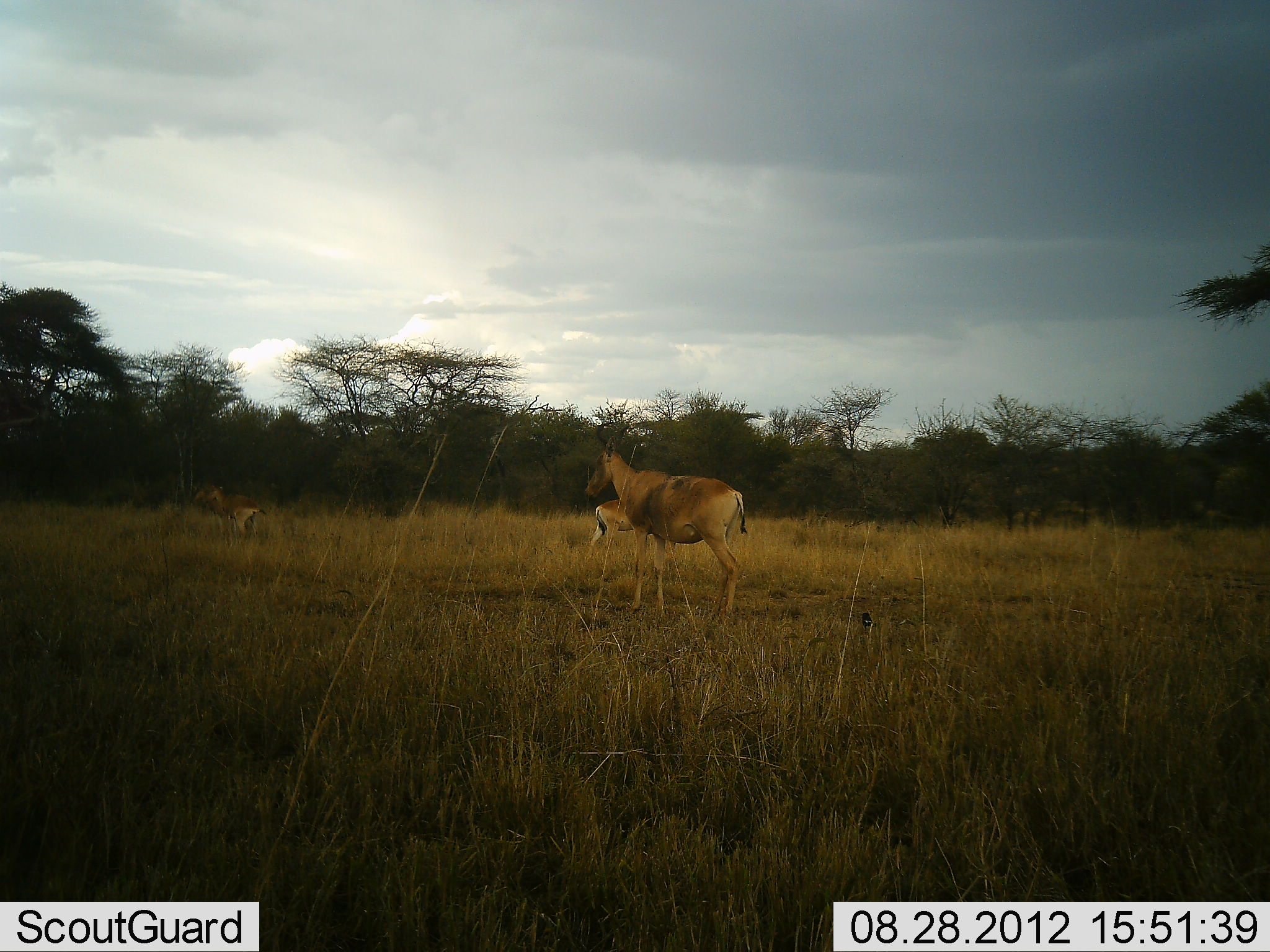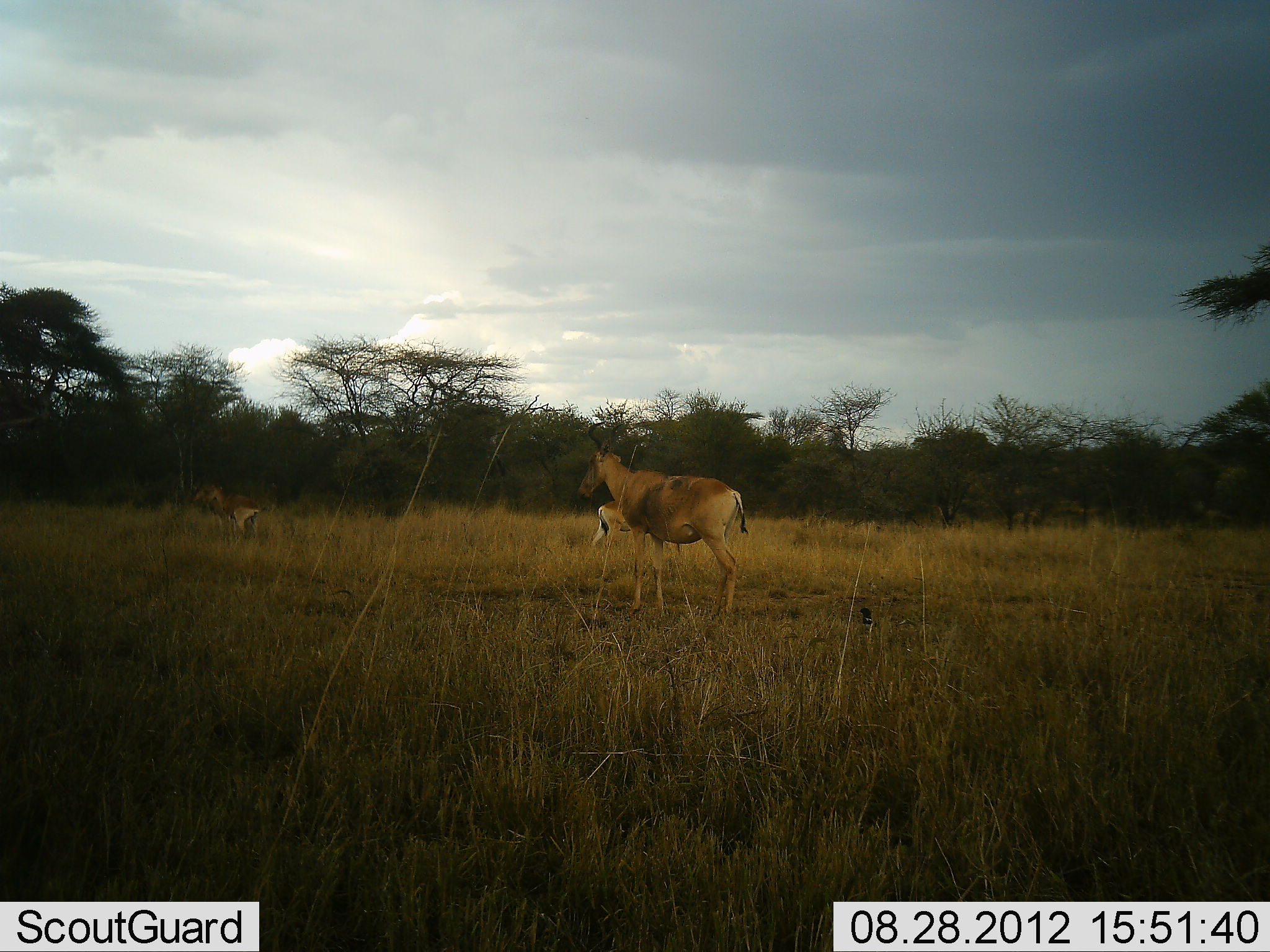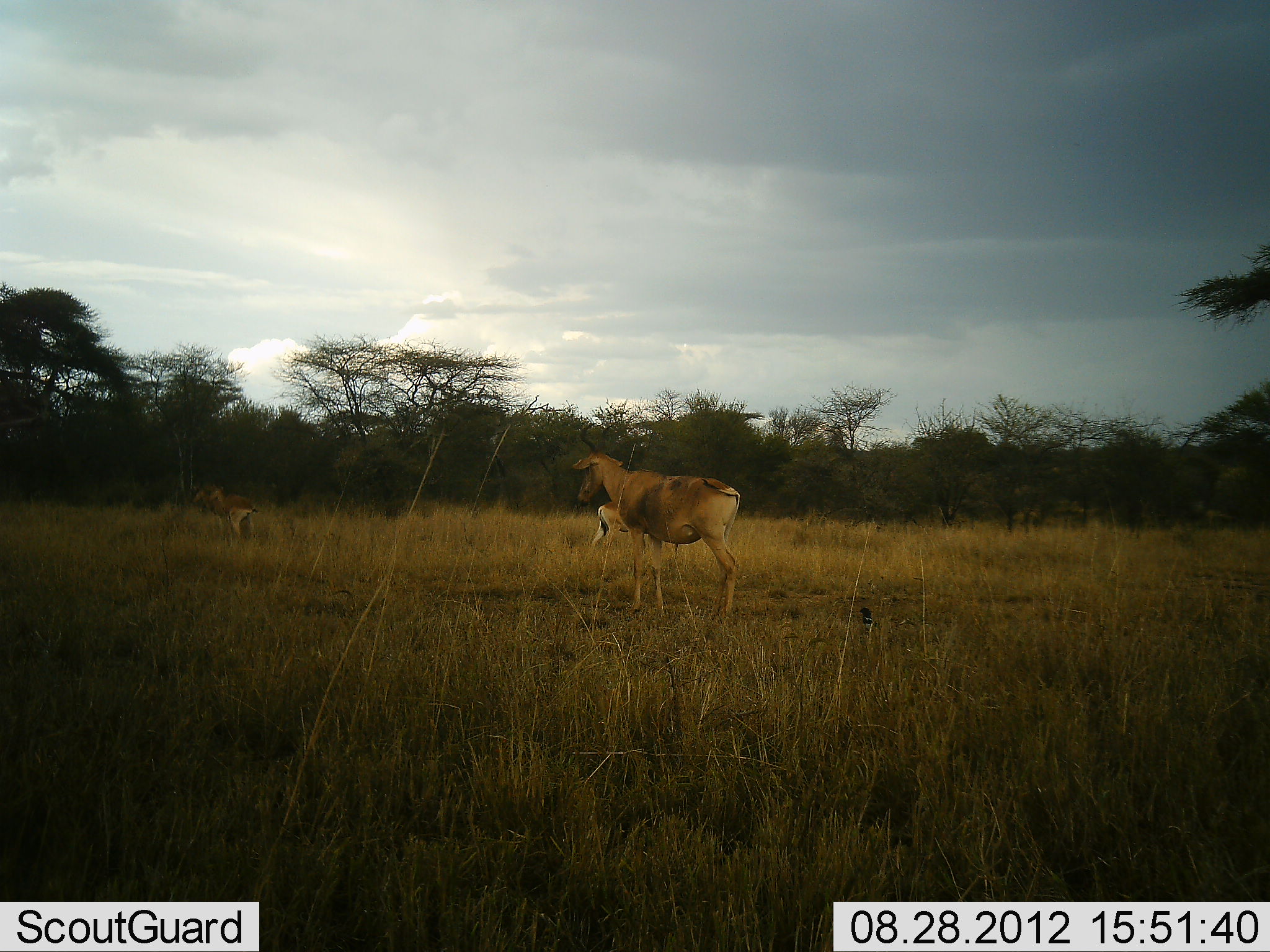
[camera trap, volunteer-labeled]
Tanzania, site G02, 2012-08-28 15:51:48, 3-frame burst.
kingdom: Animalia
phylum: Chordata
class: Mammalia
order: Artiodactyla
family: Bovidae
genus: Alcelaphus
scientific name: Alcelaphus buselaphus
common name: hartebeest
Hartebeest (Alcelaphus buselaphus), count 3. Behavior (volunteer vote fractions): standing 100%, resting 0%, moving 7%, interacting 0%. Young present (vote fraction): 29%. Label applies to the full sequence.